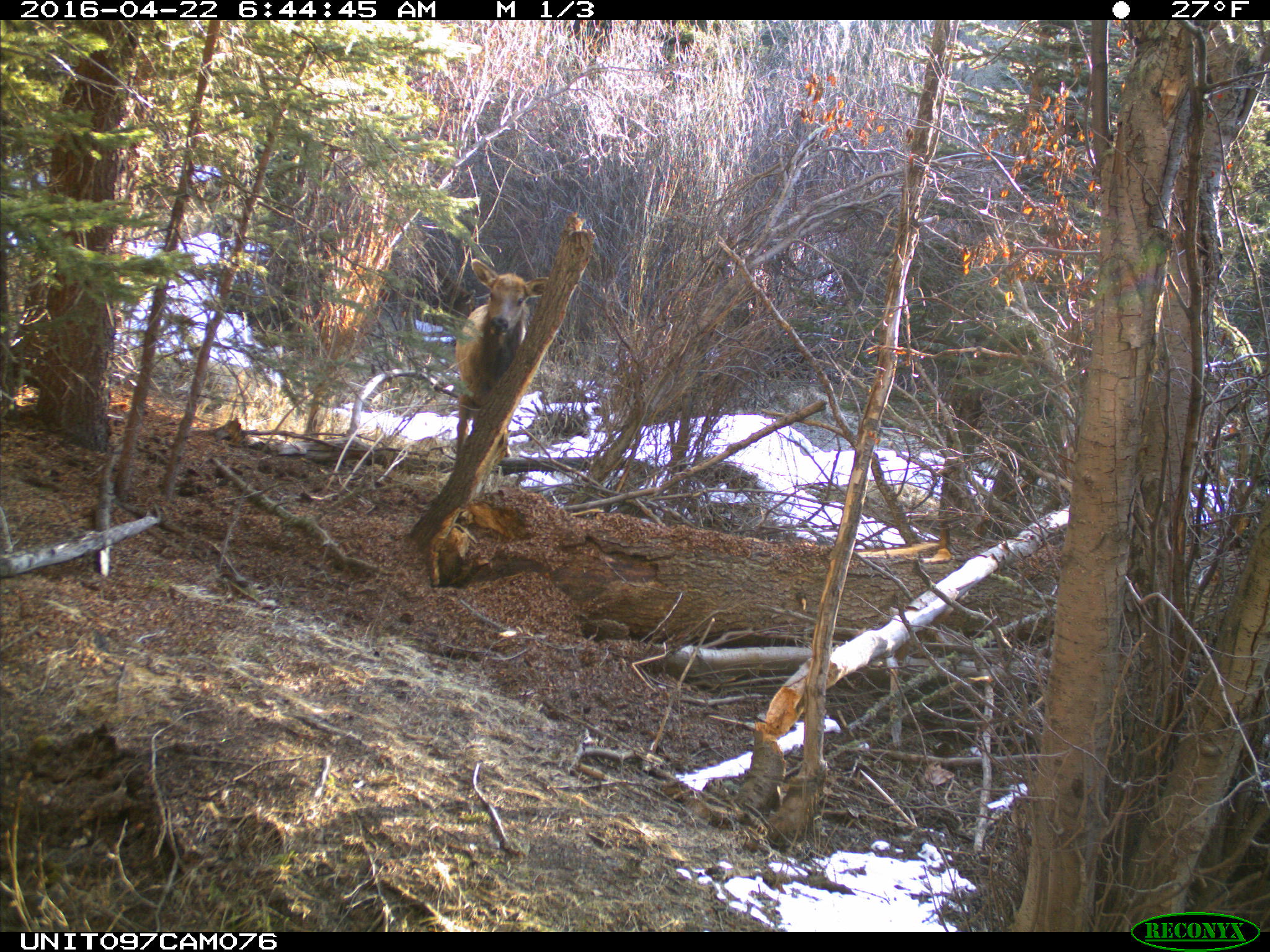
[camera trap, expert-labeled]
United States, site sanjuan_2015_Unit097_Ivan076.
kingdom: Animalia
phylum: Chordata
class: Mammalia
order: Artiodactyla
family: Cervidae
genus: Cervus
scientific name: Cervus elaphus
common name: red deer